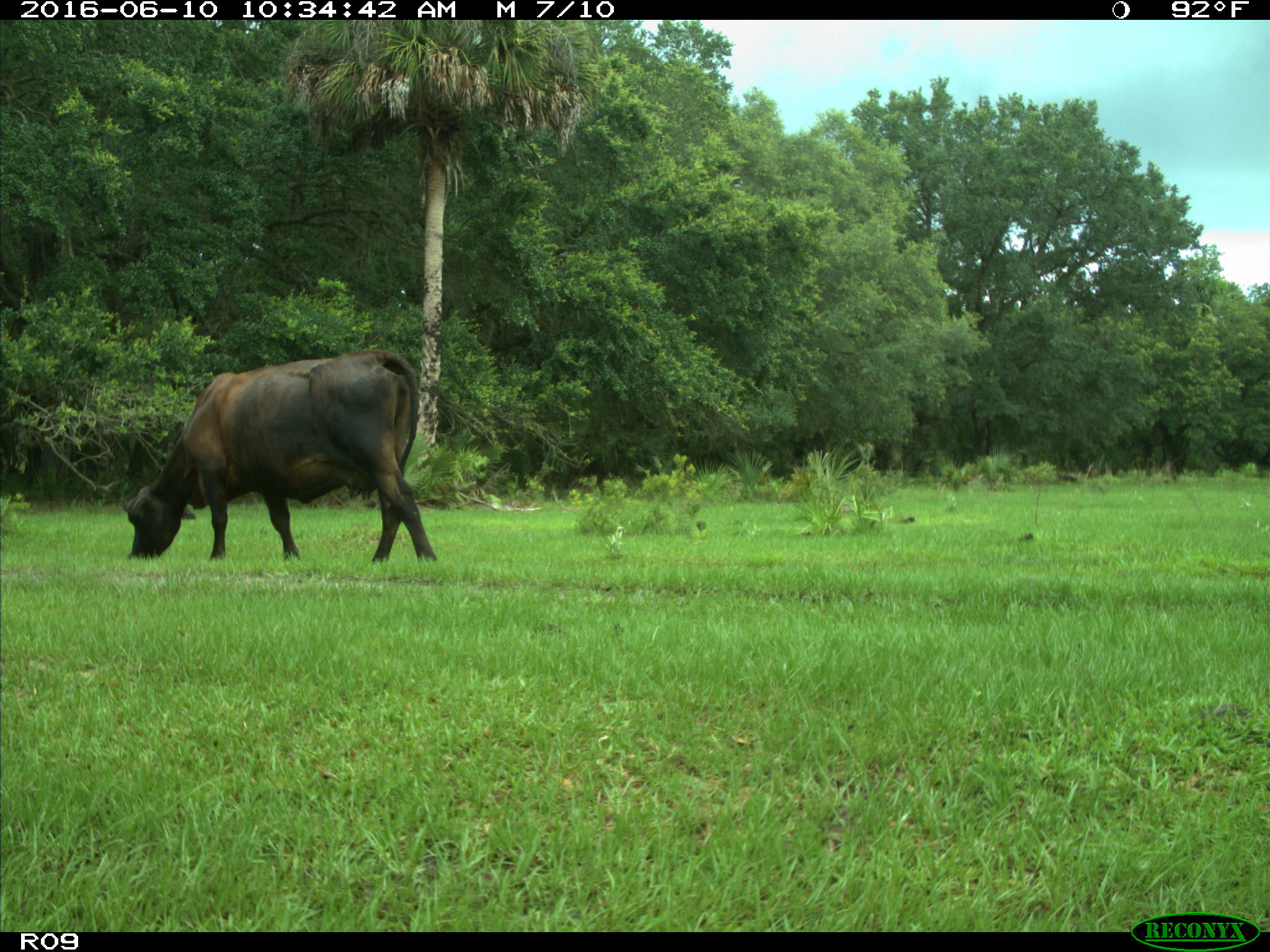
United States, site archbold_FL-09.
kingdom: Animalia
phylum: Chordata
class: Mammalia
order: Artiodactyla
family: Bovidae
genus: Bos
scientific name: Bos taurus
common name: domestic cow